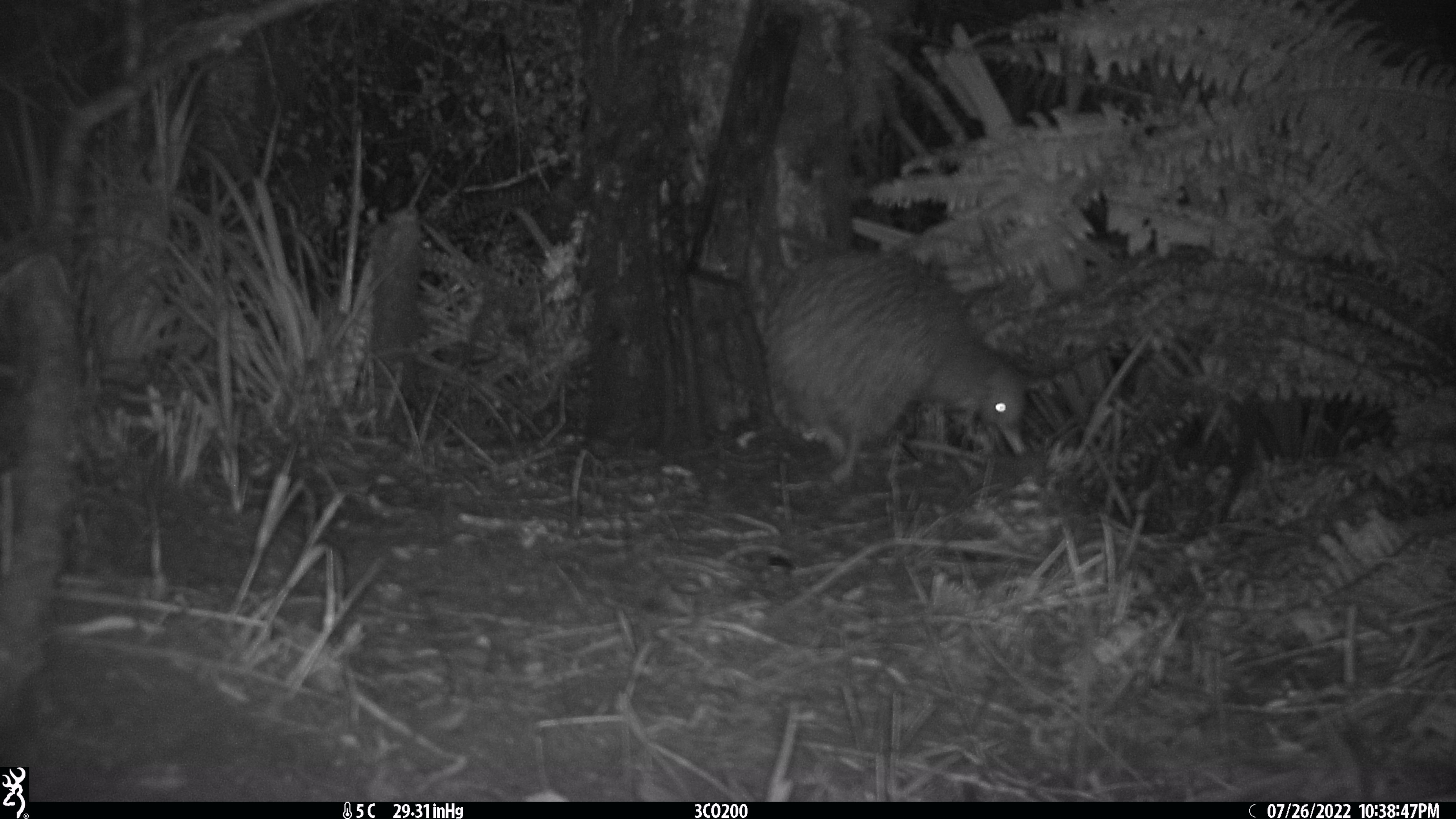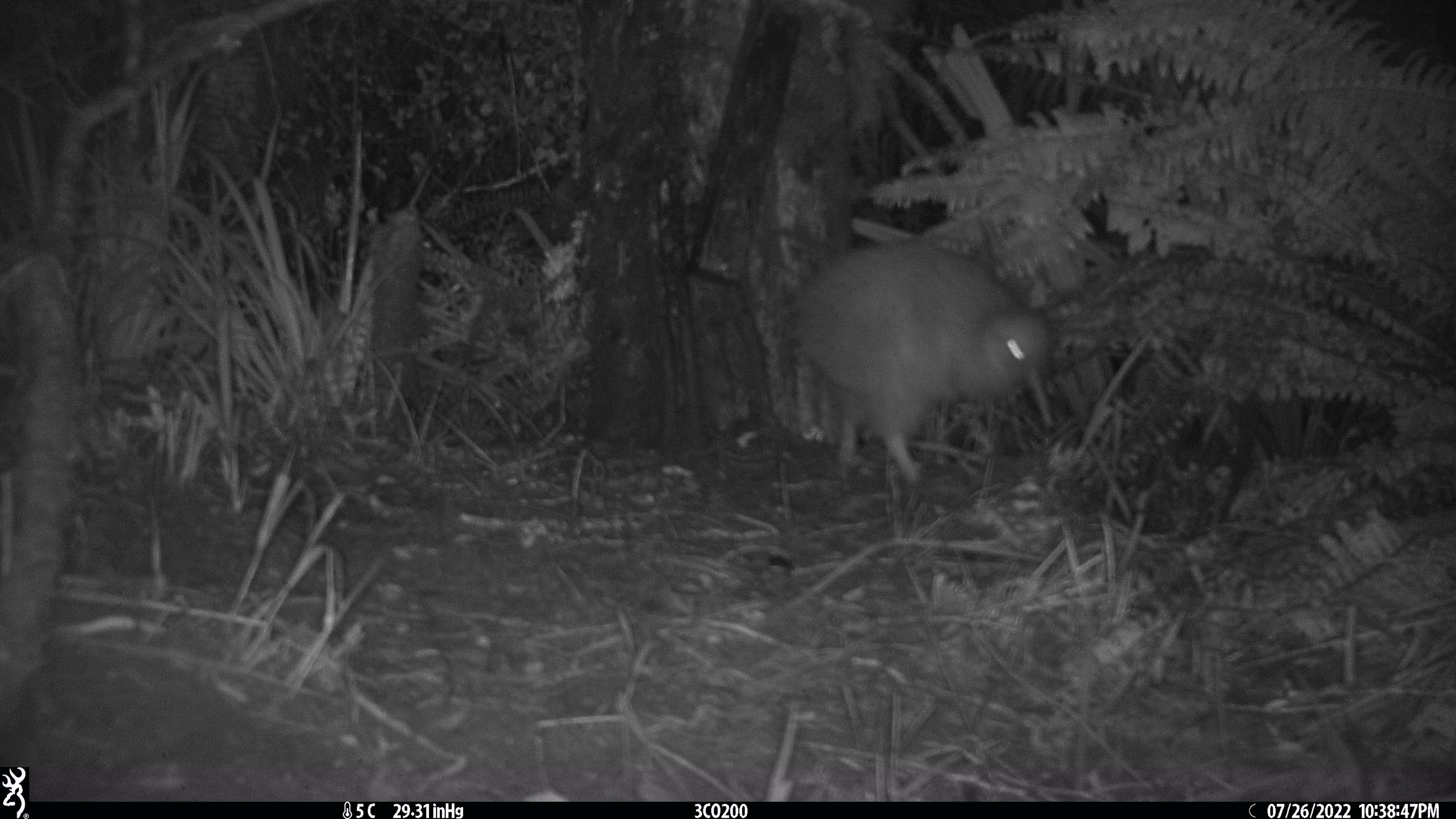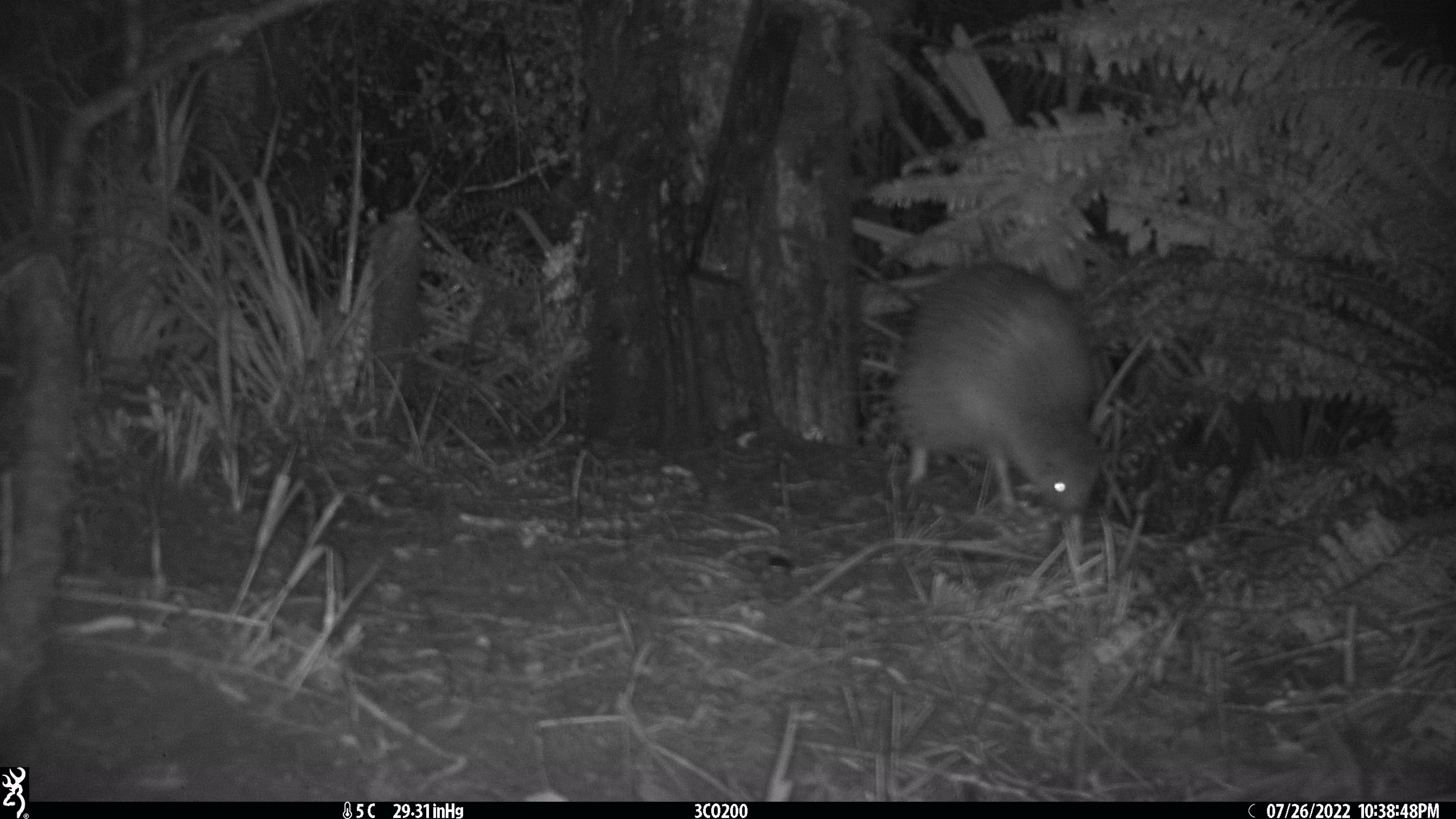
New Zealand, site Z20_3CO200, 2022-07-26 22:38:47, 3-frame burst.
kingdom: Animalia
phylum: Chordata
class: Aves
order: Apterygiformes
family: Apterygidae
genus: Apteryx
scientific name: Apteryx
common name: kiwi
Kiwi (Apteryx).